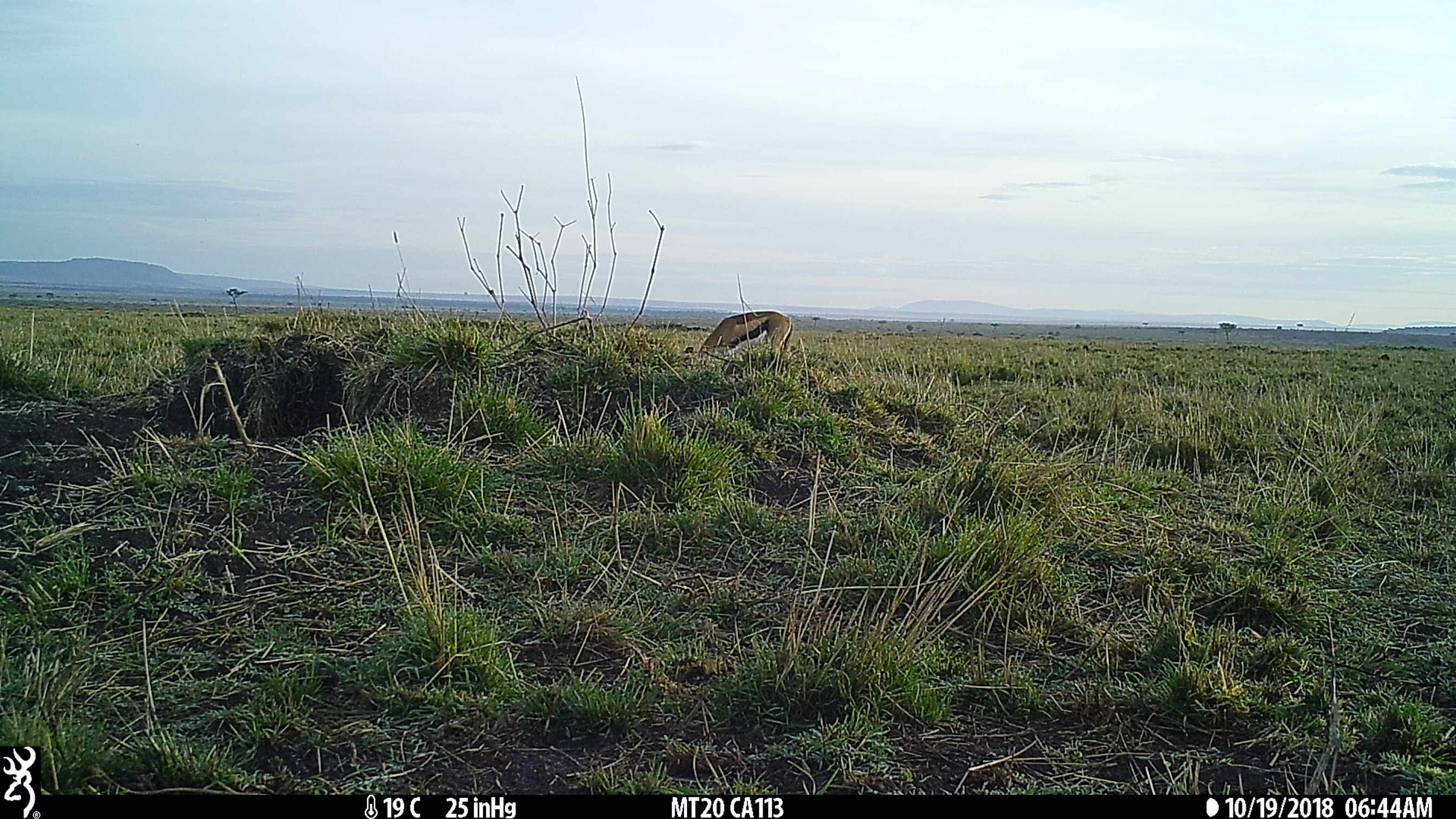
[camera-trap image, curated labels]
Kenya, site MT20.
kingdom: Animalia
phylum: Chordata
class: Mammalia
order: Artiodactyla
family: Bovidae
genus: Eudorcas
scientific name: Eudorcas thomsonii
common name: thomon's gazelle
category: gazelle thomsons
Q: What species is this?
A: Gazelle thomsons (thomon's gazelle) (Eudorcas thomsonii).